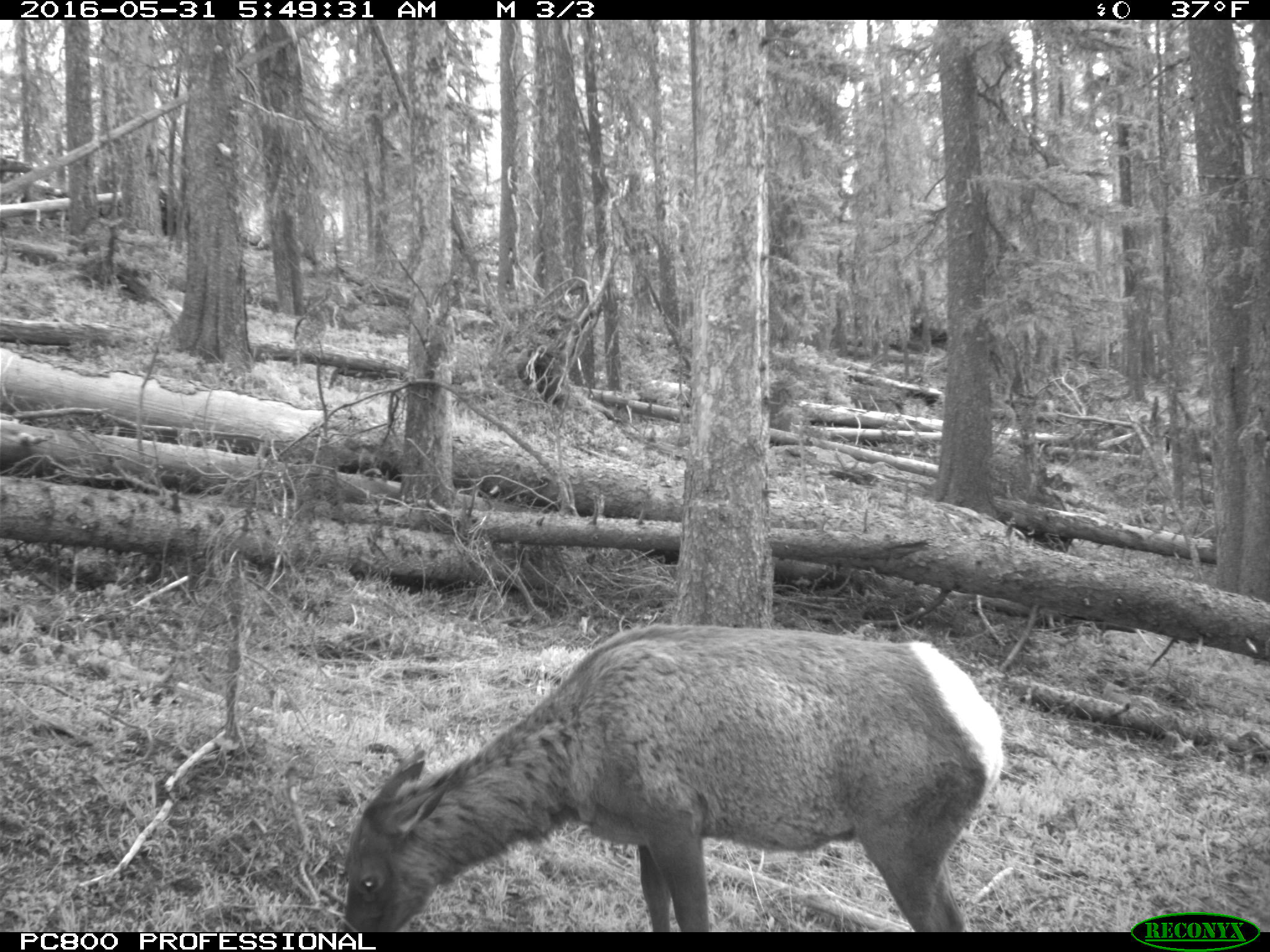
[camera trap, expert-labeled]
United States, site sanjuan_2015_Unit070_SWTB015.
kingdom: Animalia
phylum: Chordata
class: Mammalia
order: Artiodactyla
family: Cervidae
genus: Cervus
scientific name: Cervus elaphus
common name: red deer